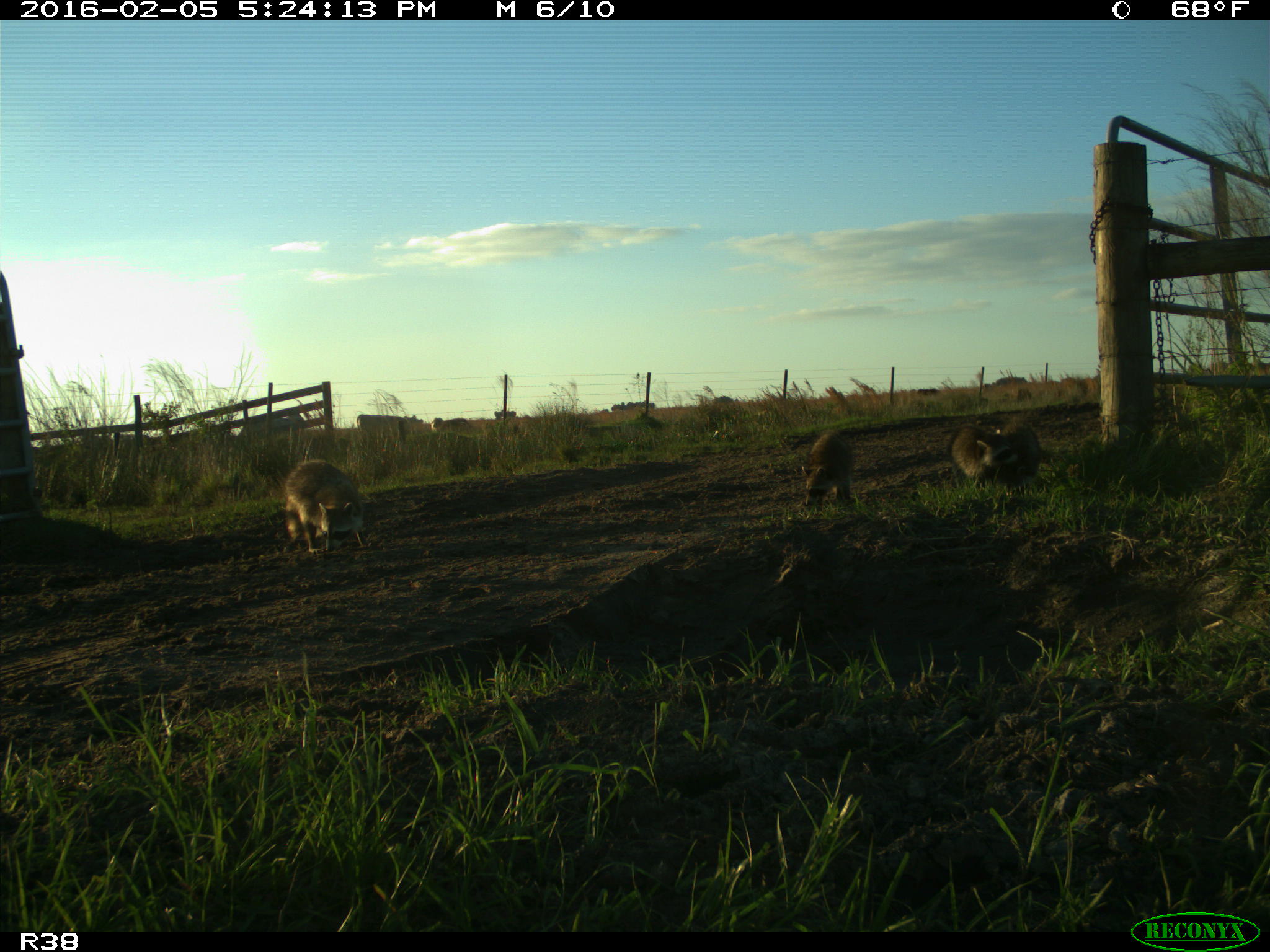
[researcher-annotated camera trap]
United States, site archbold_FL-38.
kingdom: Animalia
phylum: Chordata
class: Mammalia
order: Carnivora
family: Procyonidae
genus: Procyon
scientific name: Procyon lotor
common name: common raccoon